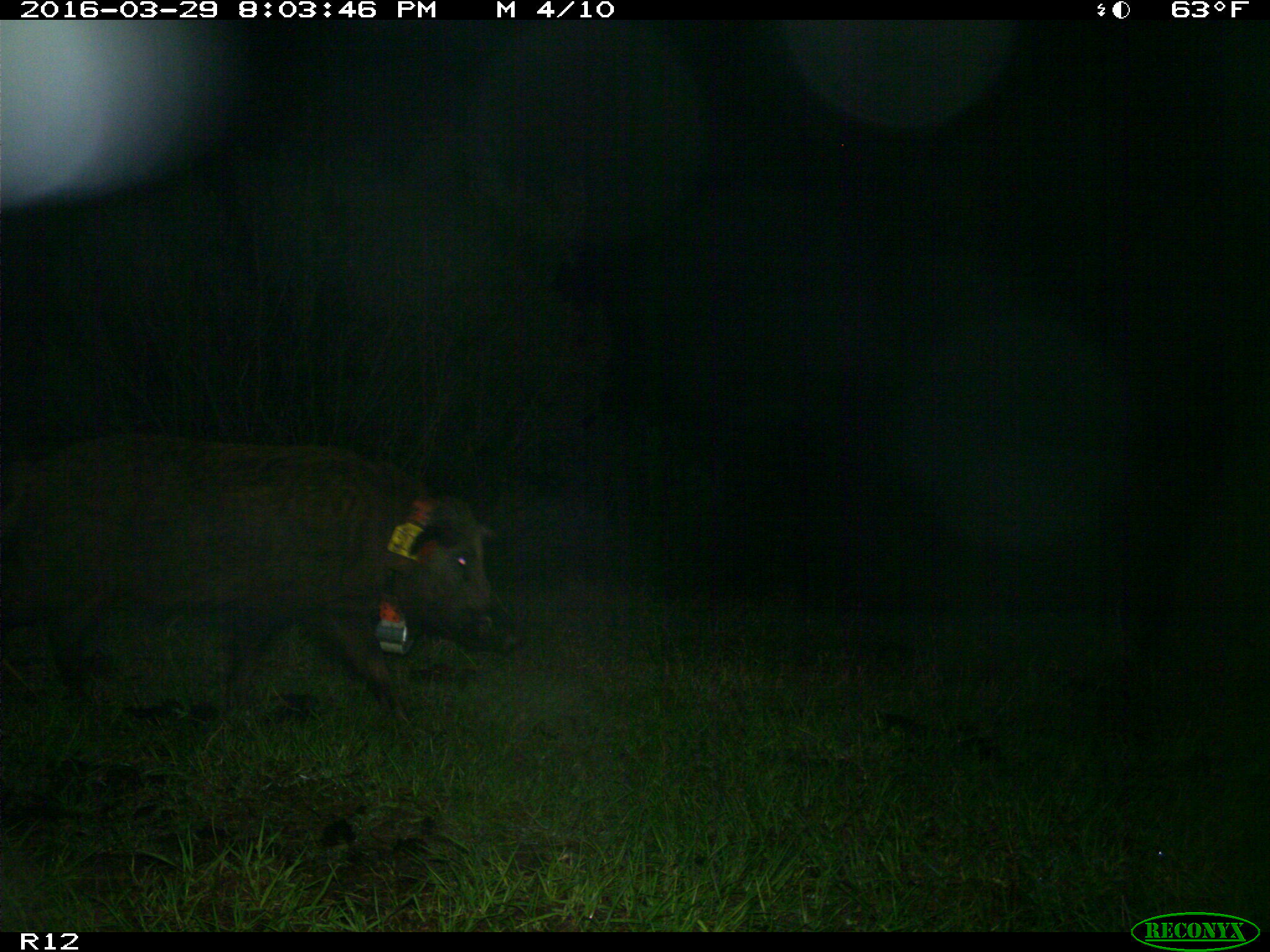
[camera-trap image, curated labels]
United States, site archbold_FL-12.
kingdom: Animalia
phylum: Chordata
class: Mammalia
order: Artiodactyla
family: Suidae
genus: Sus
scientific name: Sus scrofa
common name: wild boar